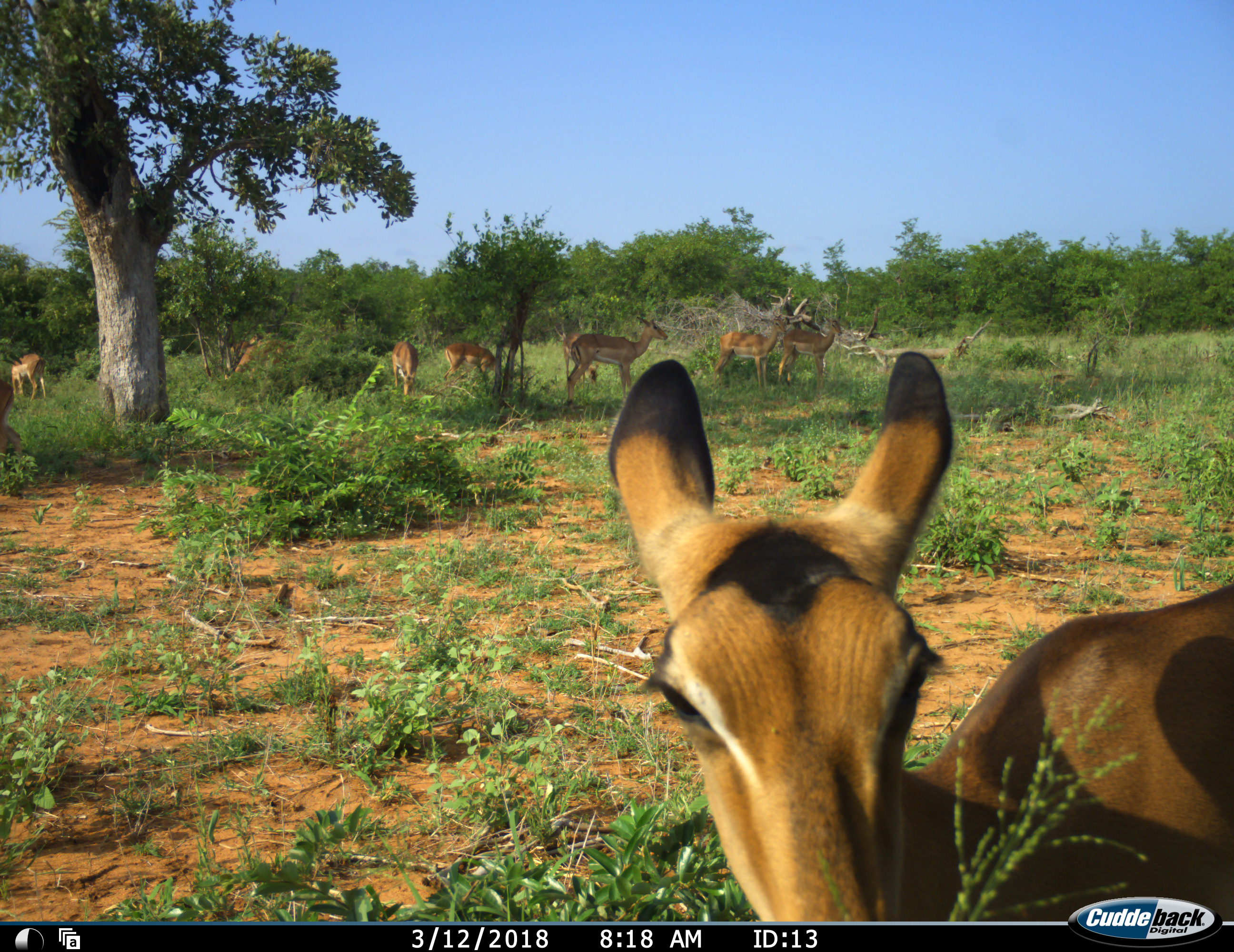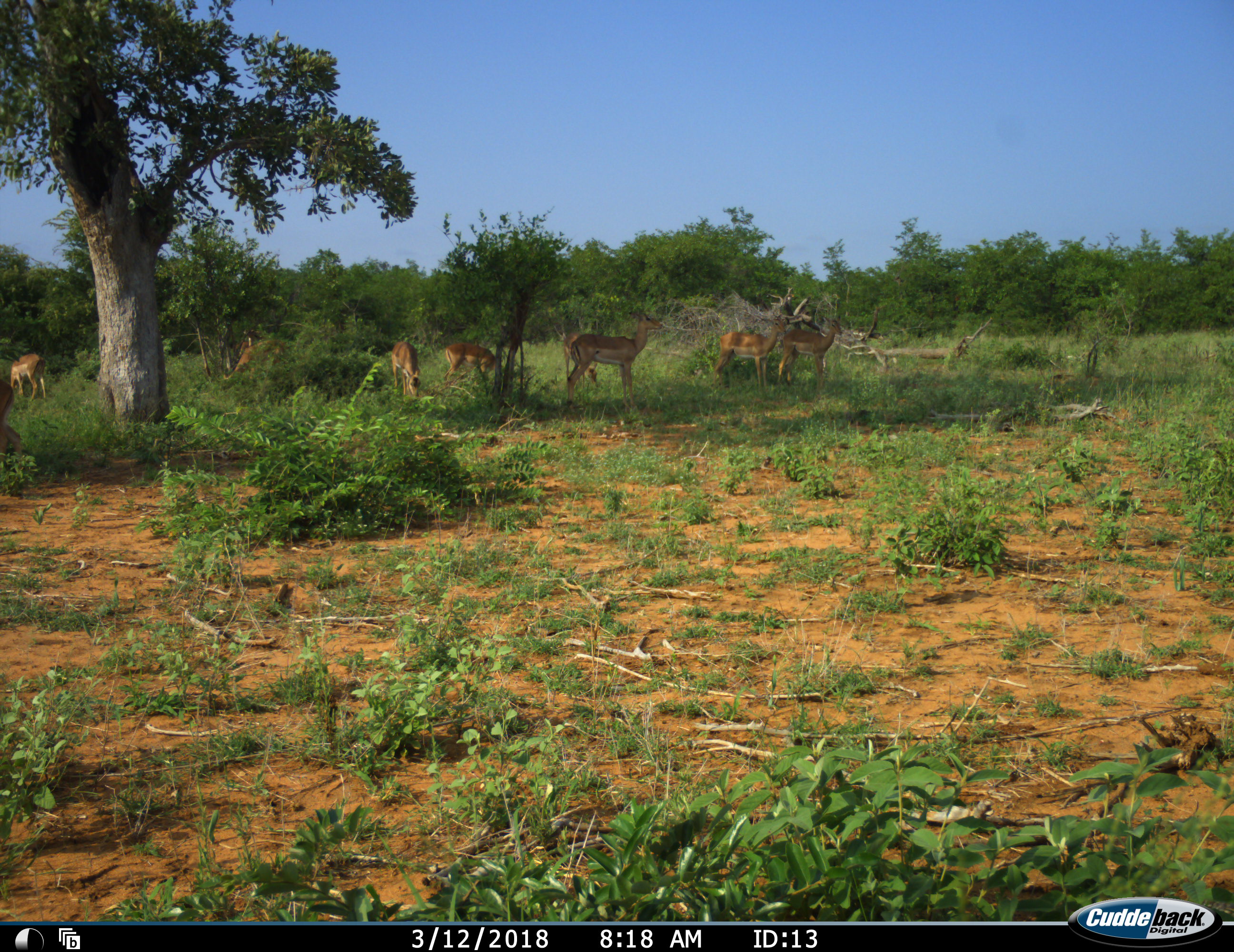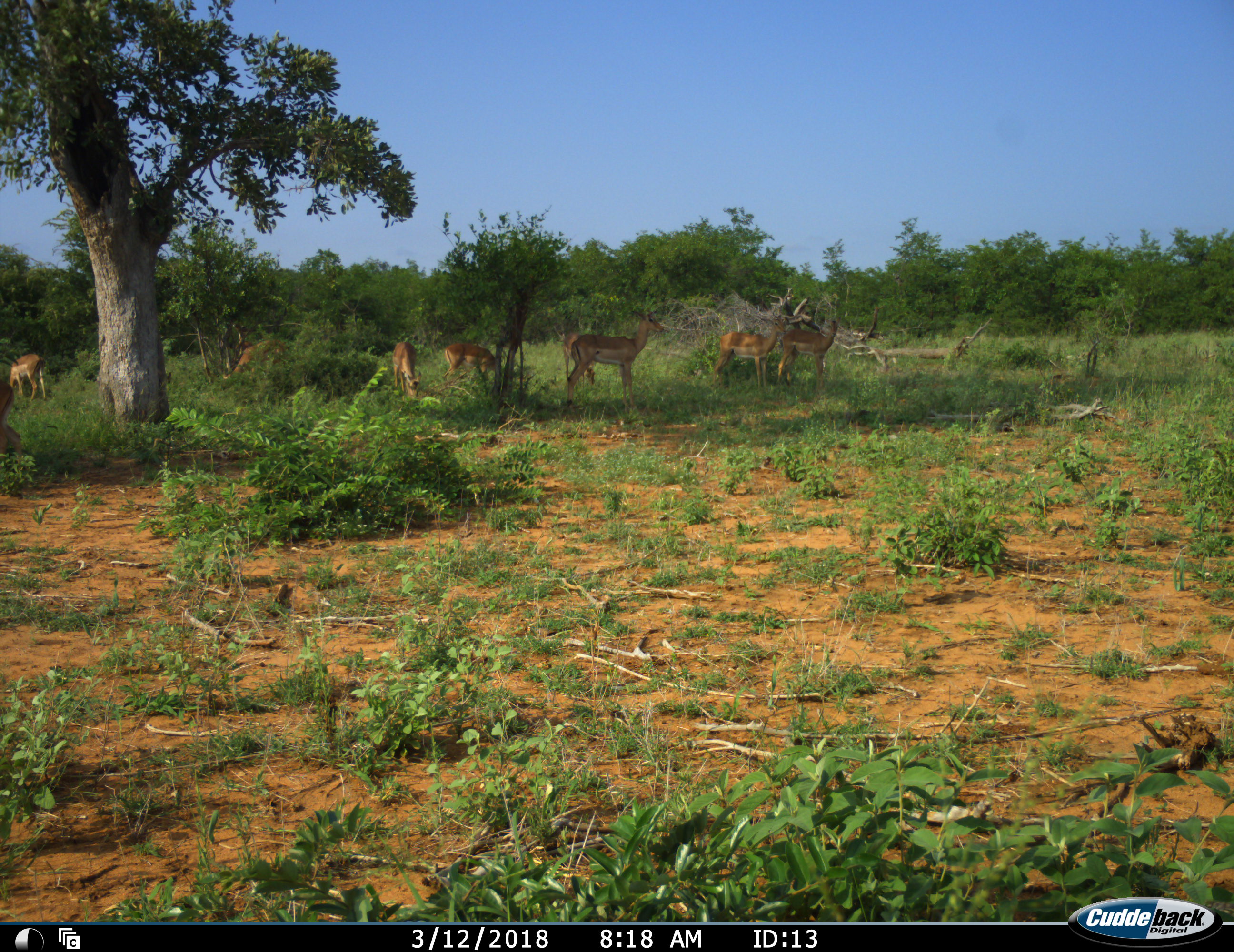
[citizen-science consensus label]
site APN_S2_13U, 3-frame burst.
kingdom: Animalia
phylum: Chordata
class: Mammalia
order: Artiodactyla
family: Bovidae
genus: Aepyceros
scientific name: Aepyceros melampus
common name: impala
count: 9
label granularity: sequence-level